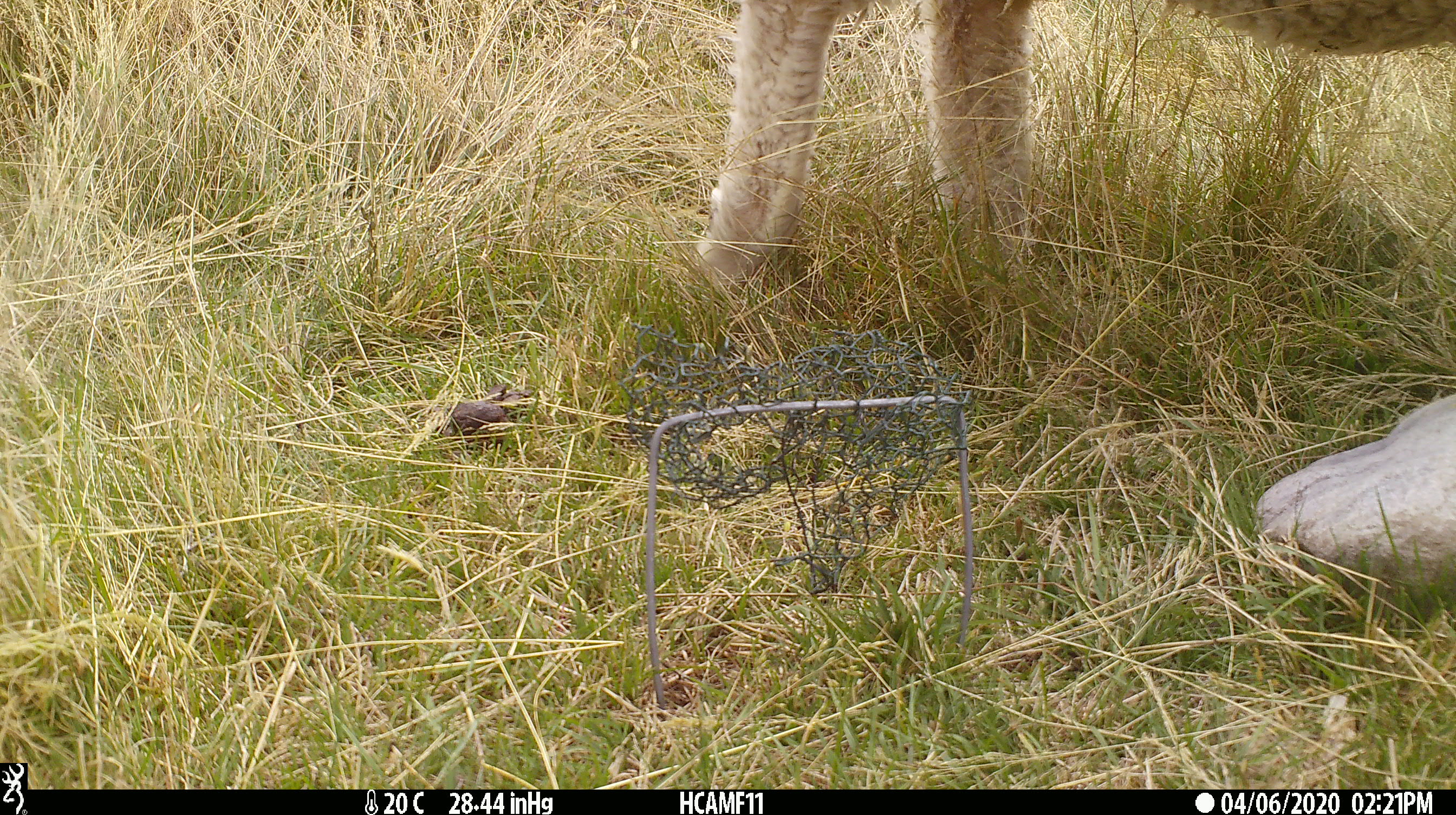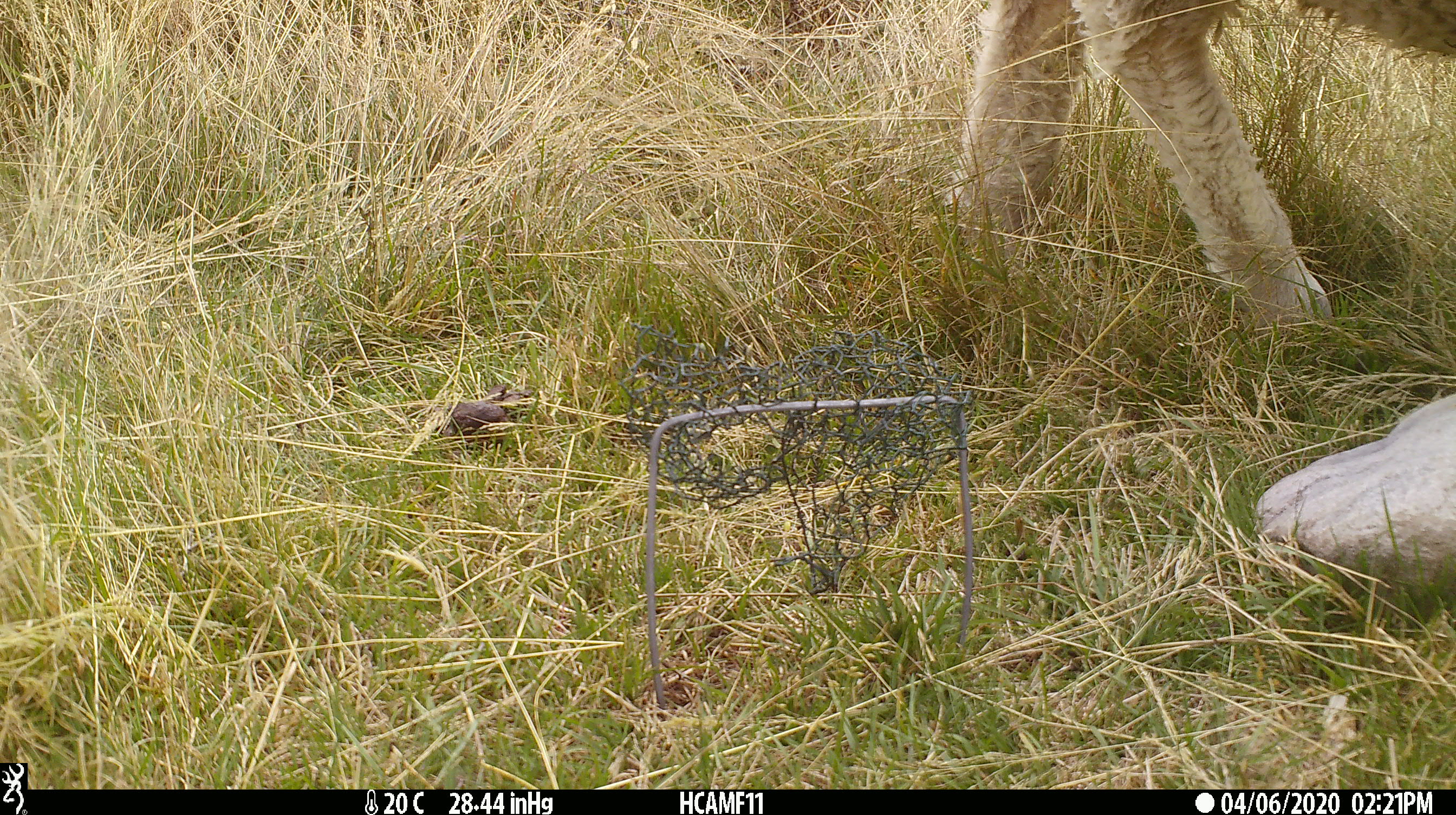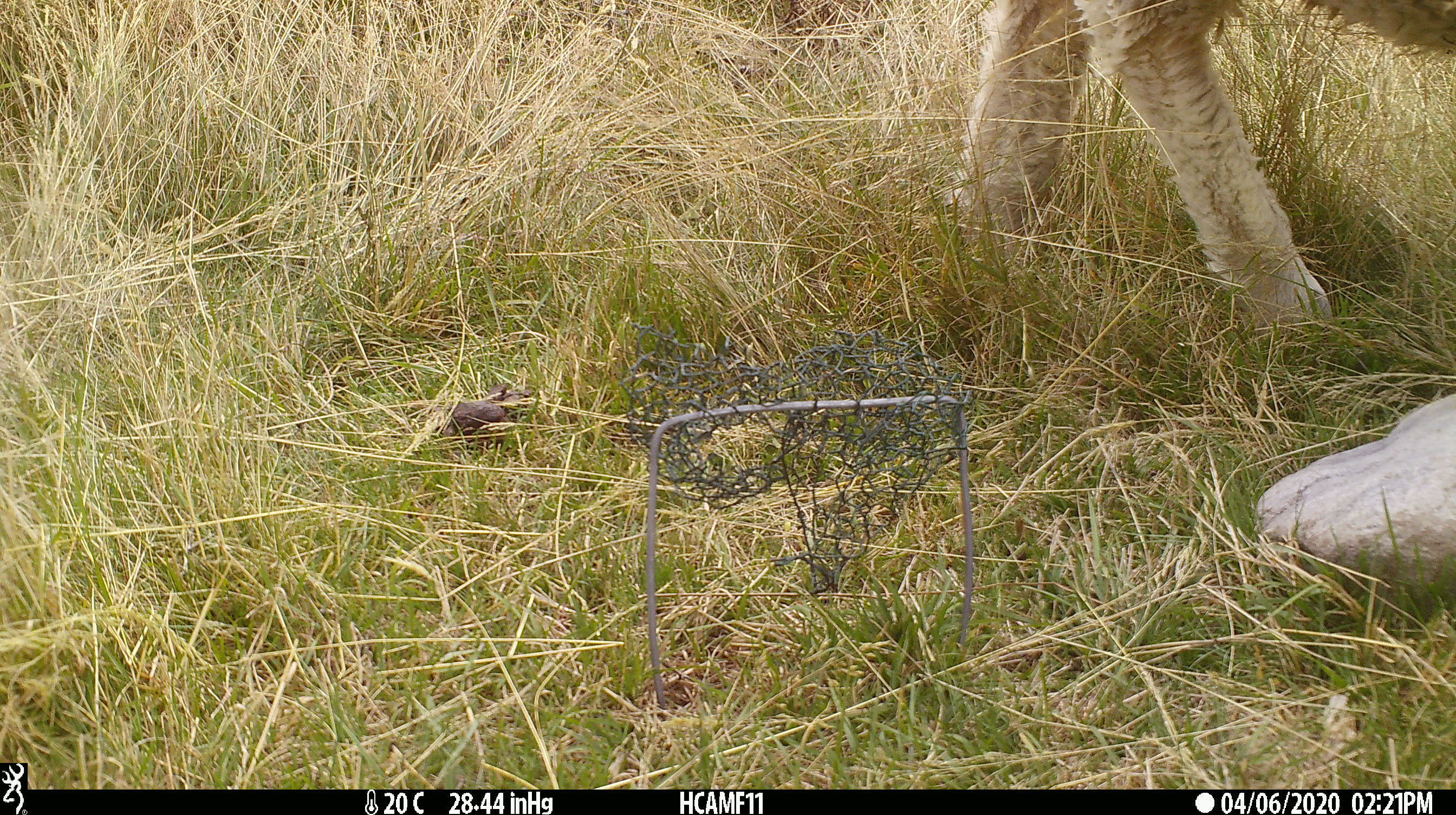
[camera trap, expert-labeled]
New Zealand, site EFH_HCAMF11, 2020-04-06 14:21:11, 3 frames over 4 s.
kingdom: Animalia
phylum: Chordata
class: Mammalia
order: Artiodactyla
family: Bovidae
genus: Ovis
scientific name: Ovis aries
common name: domestic sheep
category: sheep